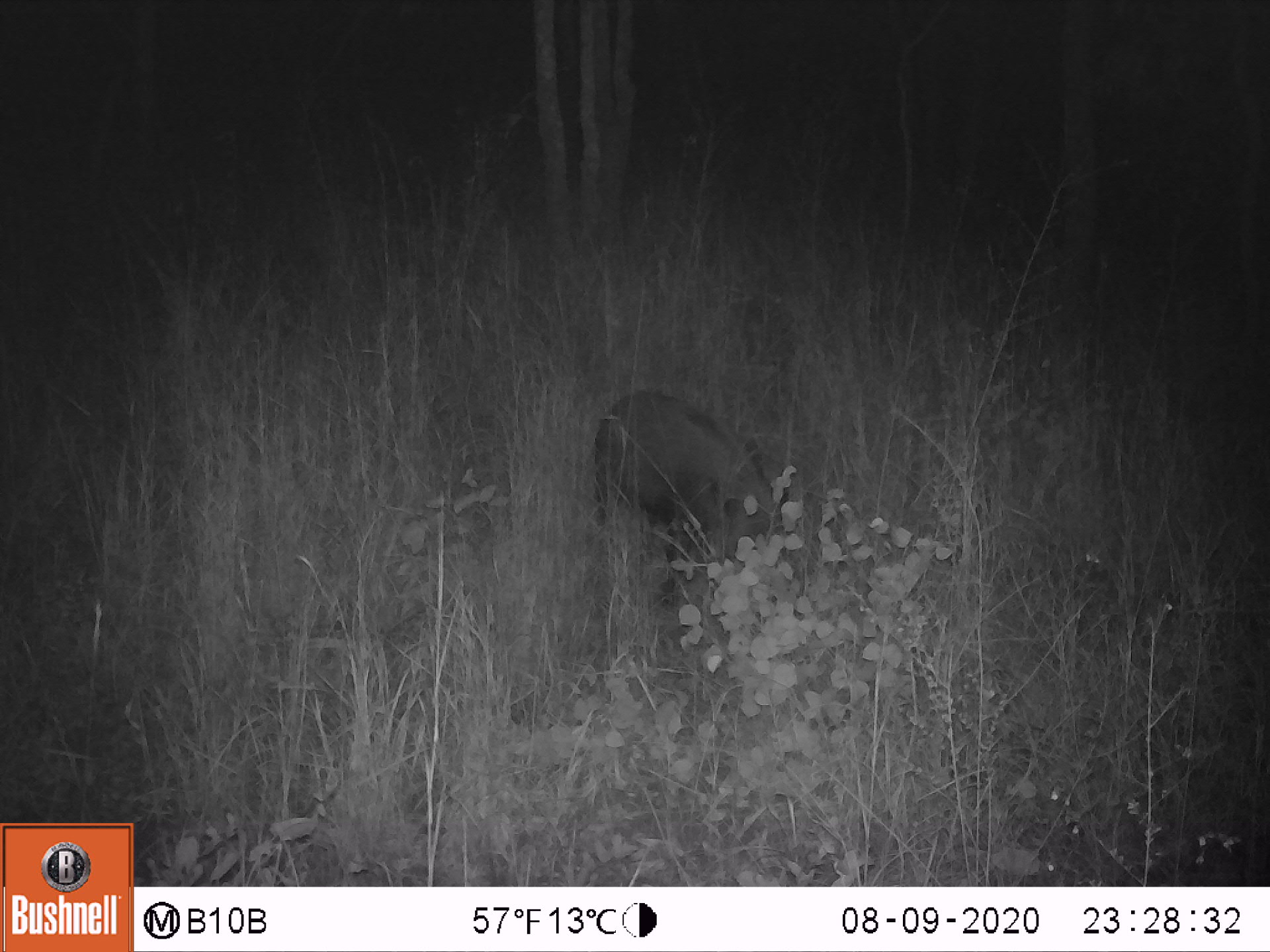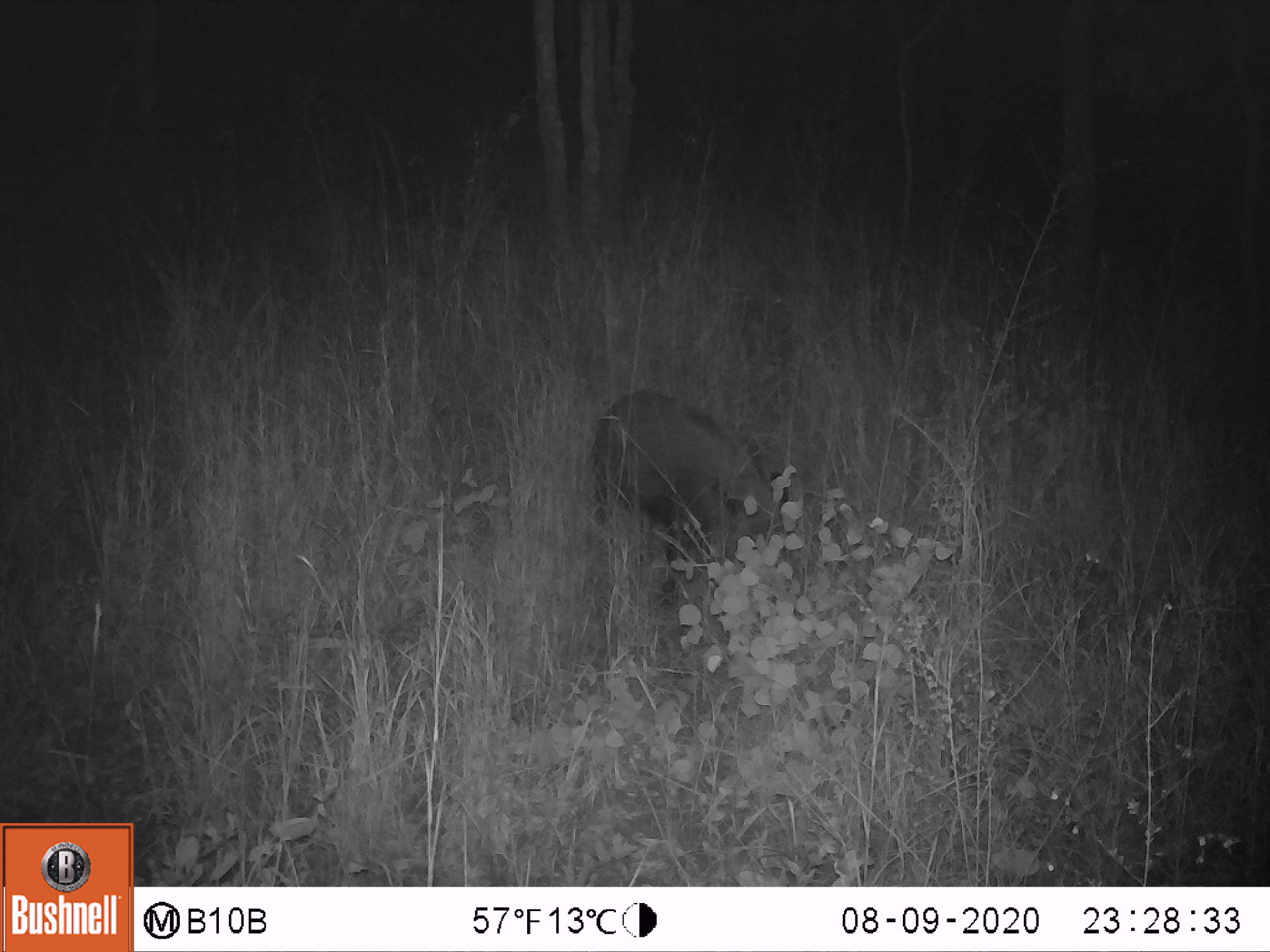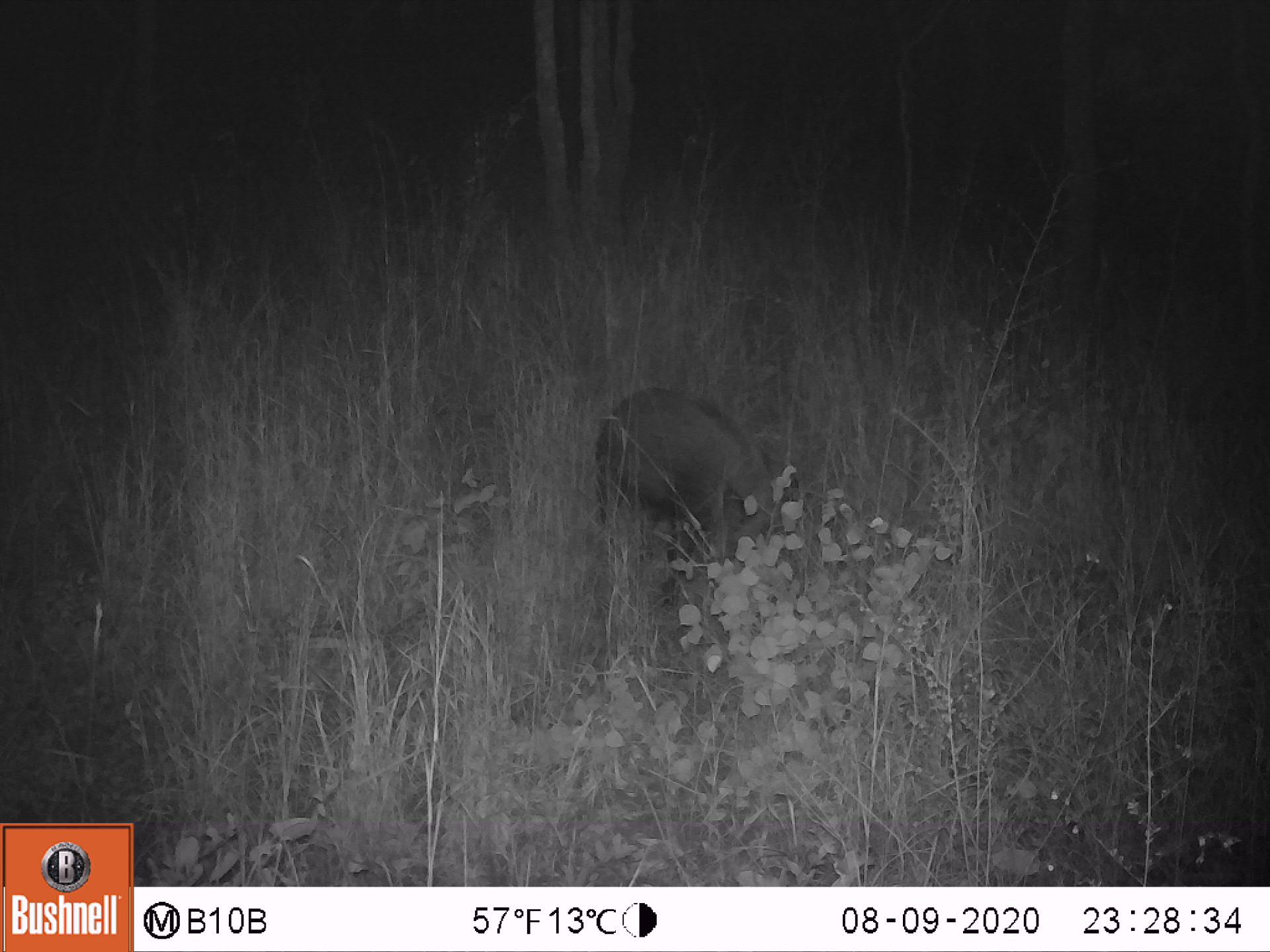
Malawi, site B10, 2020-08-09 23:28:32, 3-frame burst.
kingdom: Animalia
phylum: Chordata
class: Mammalia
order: Artiodactyla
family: Suidae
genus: Potamochoerus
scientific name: Potamochoerus larvatus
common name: bushpig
Bushpig (Potamochoerus larvatus), count 1.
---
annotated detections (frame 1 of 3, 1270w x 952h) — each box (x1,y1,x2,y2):
bushpig: (595,380,805,604)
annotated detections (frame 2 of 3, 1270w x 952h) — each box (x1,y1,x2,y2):
bushpig: (586,382,808,605)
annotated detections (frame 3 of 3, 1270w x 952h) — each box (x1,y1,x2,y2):
bushpig: (595,376,809,601)